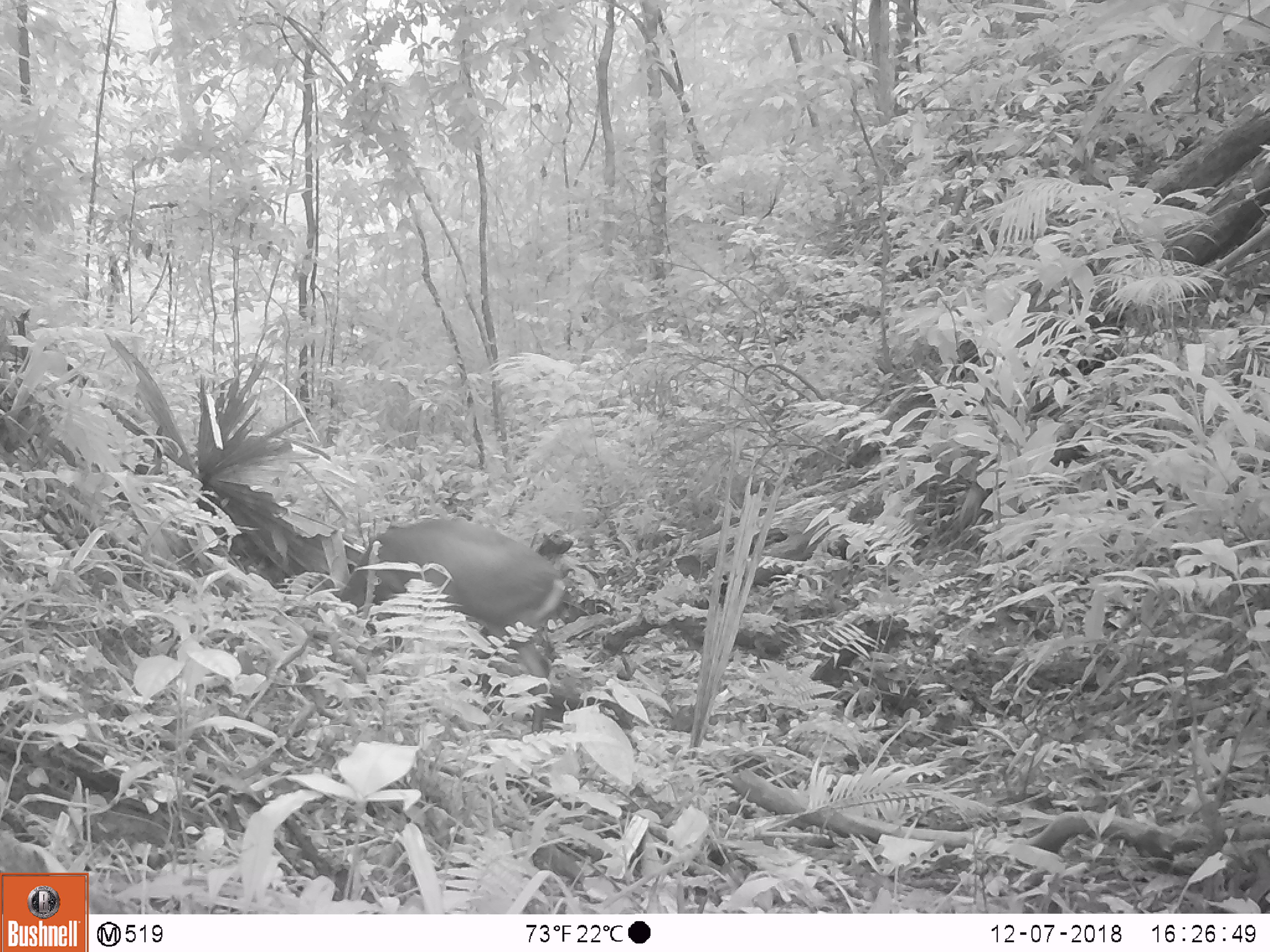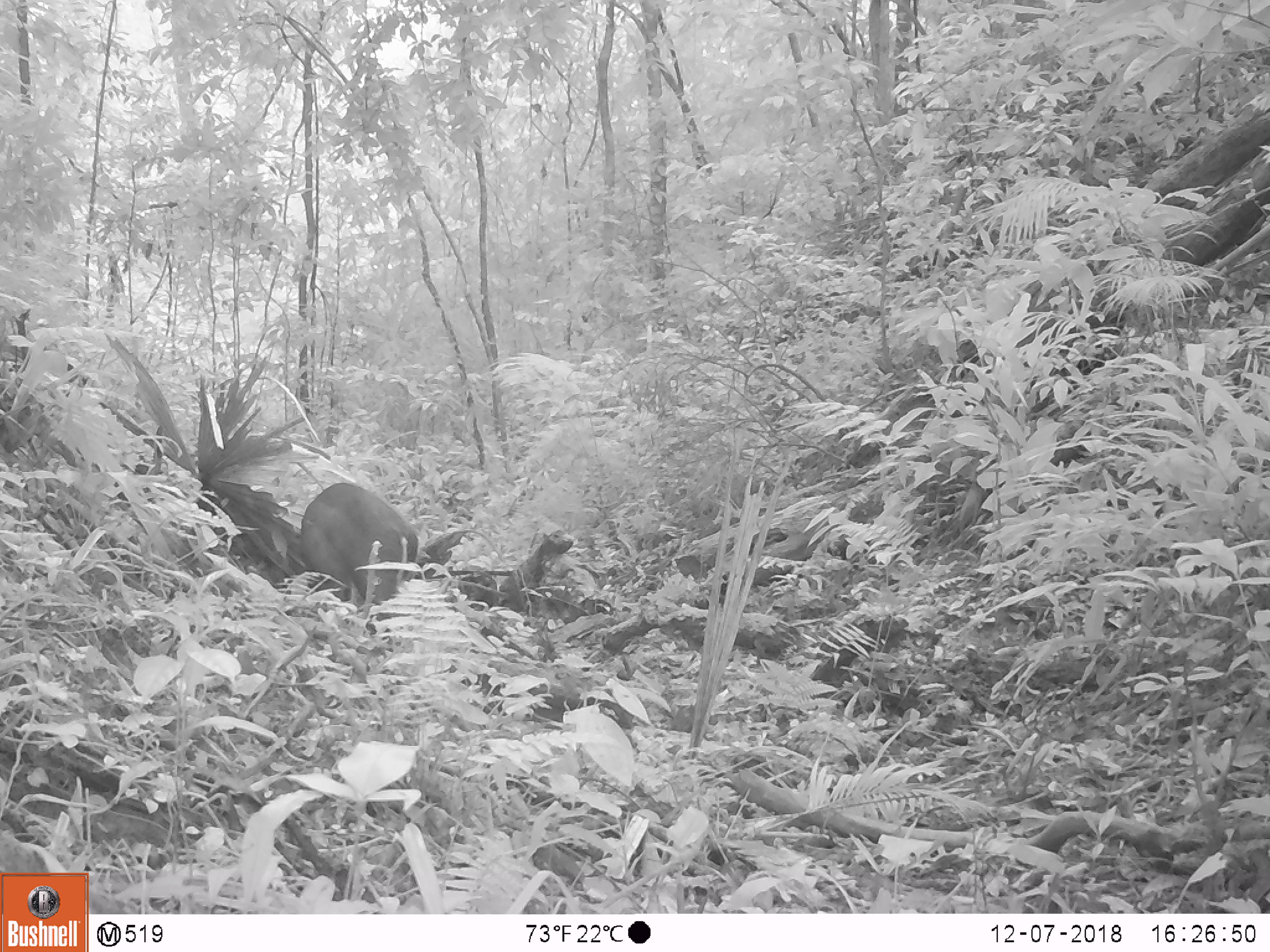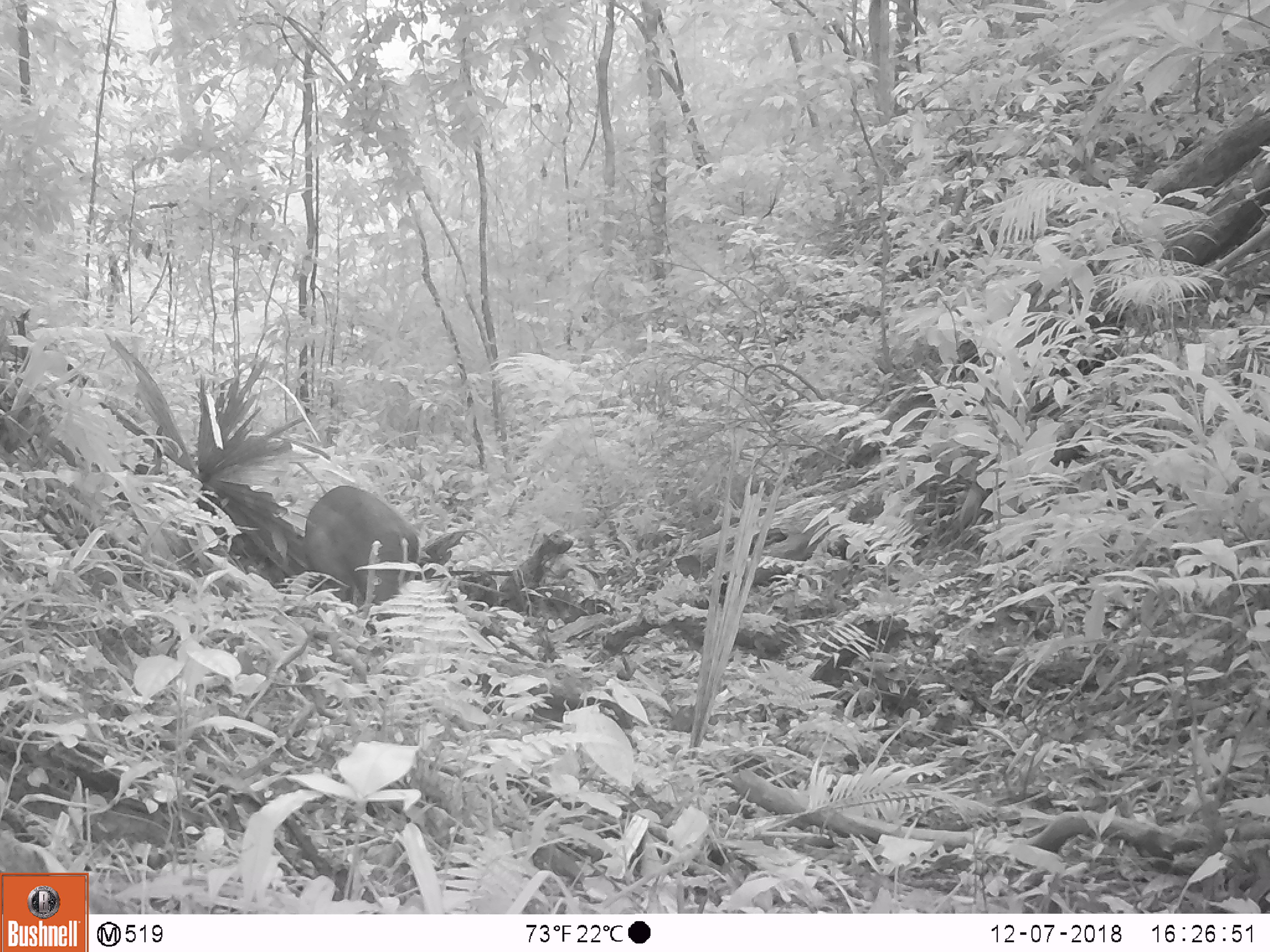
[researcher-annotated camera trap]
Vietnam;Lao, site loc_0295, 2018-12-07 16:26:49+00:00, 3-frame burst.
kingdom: Animalia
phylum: Chordata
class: Mammalia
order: Artiodactyla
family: Cervidae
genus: Muntiacus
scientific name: Muntiacus rooseveltorum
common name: roosevelt's muntjac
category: roosevelts muntjac group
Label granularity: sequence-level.